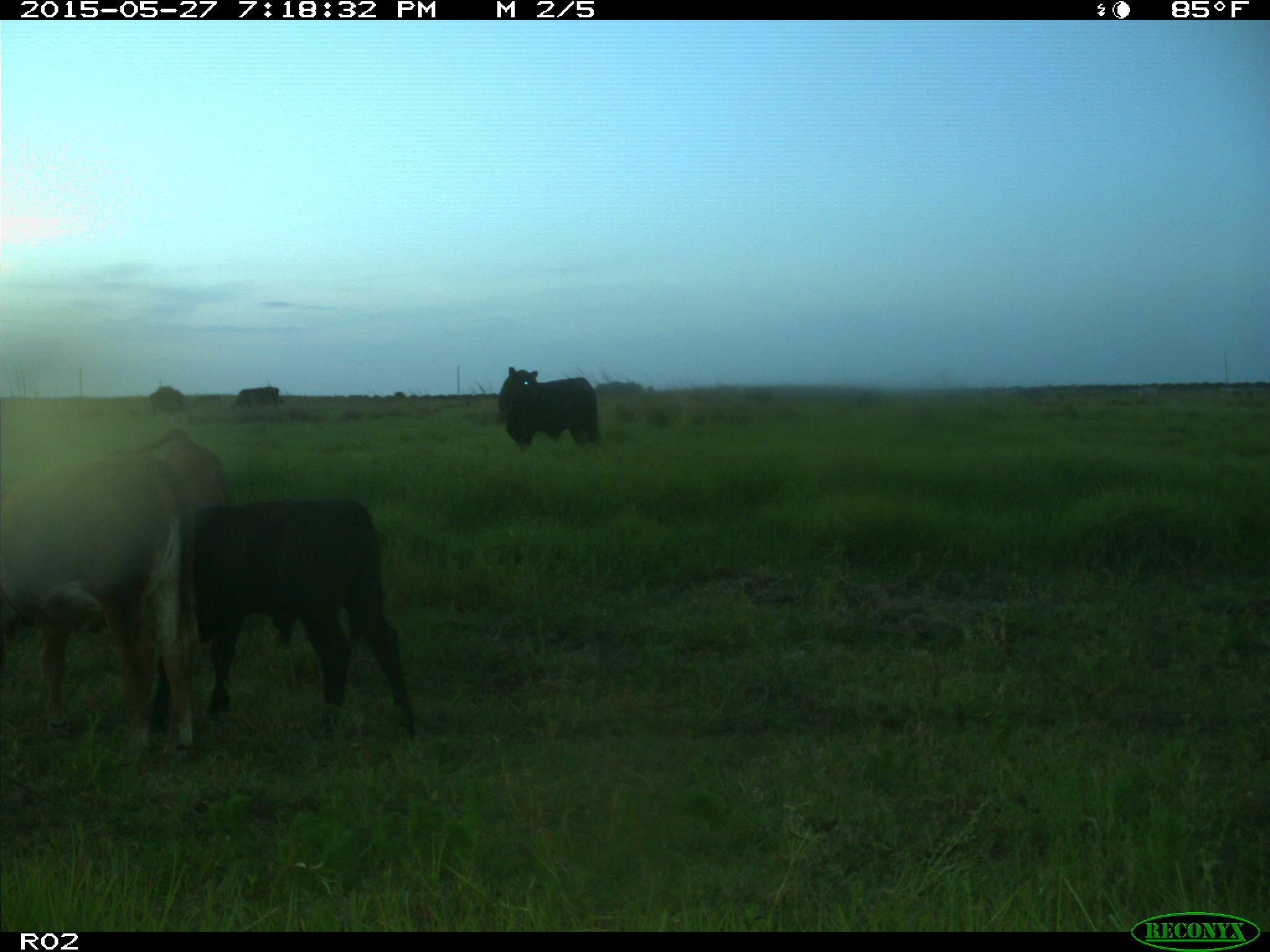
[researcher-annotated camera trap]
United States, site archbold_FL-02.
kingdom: Animalia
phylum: Chordata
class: Mammalia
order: Artiodactyla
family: Bovidae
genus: Bos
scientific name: Bos taurus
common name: domestic cow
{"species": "Bos taurus (domestic cow)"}